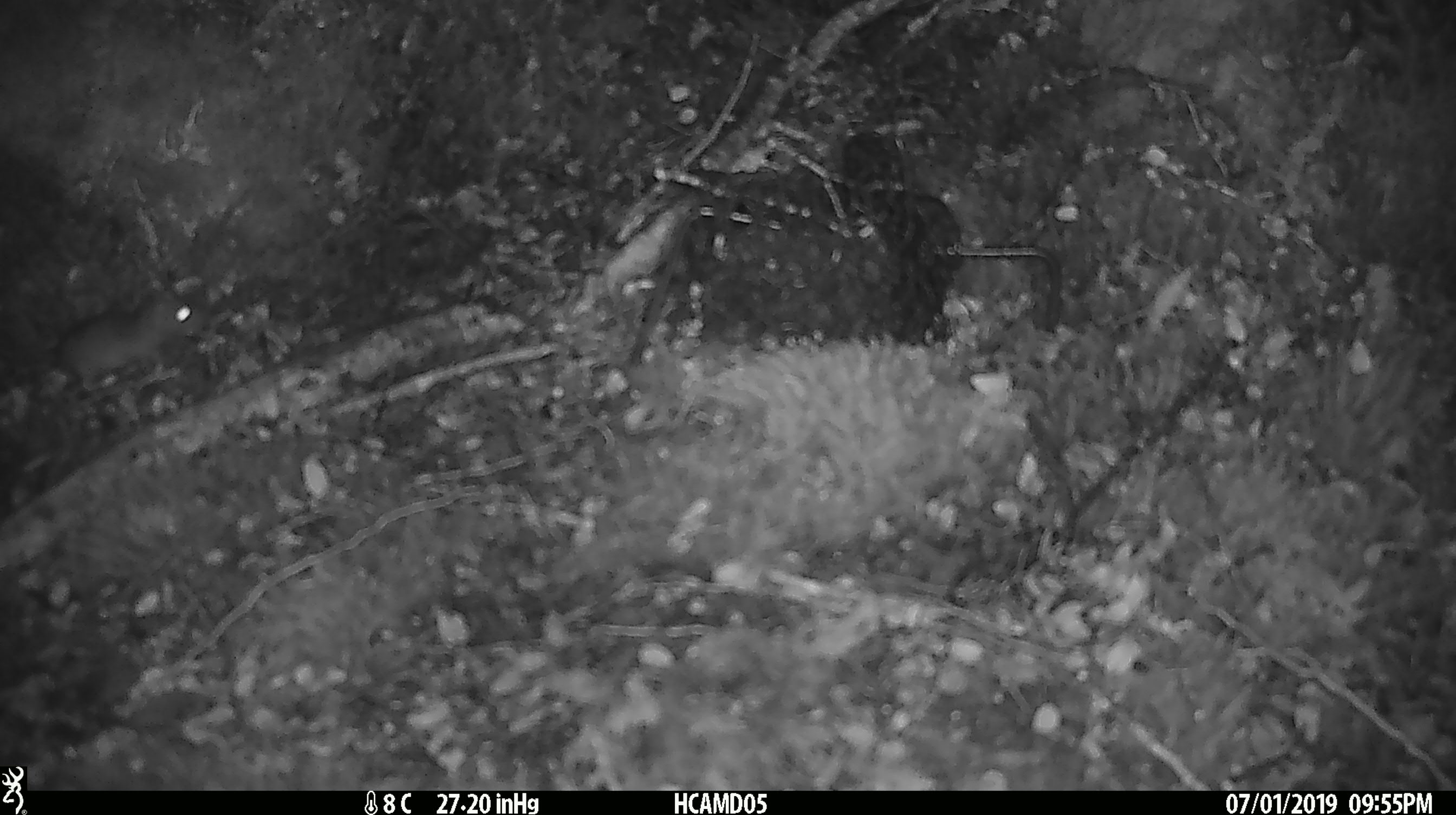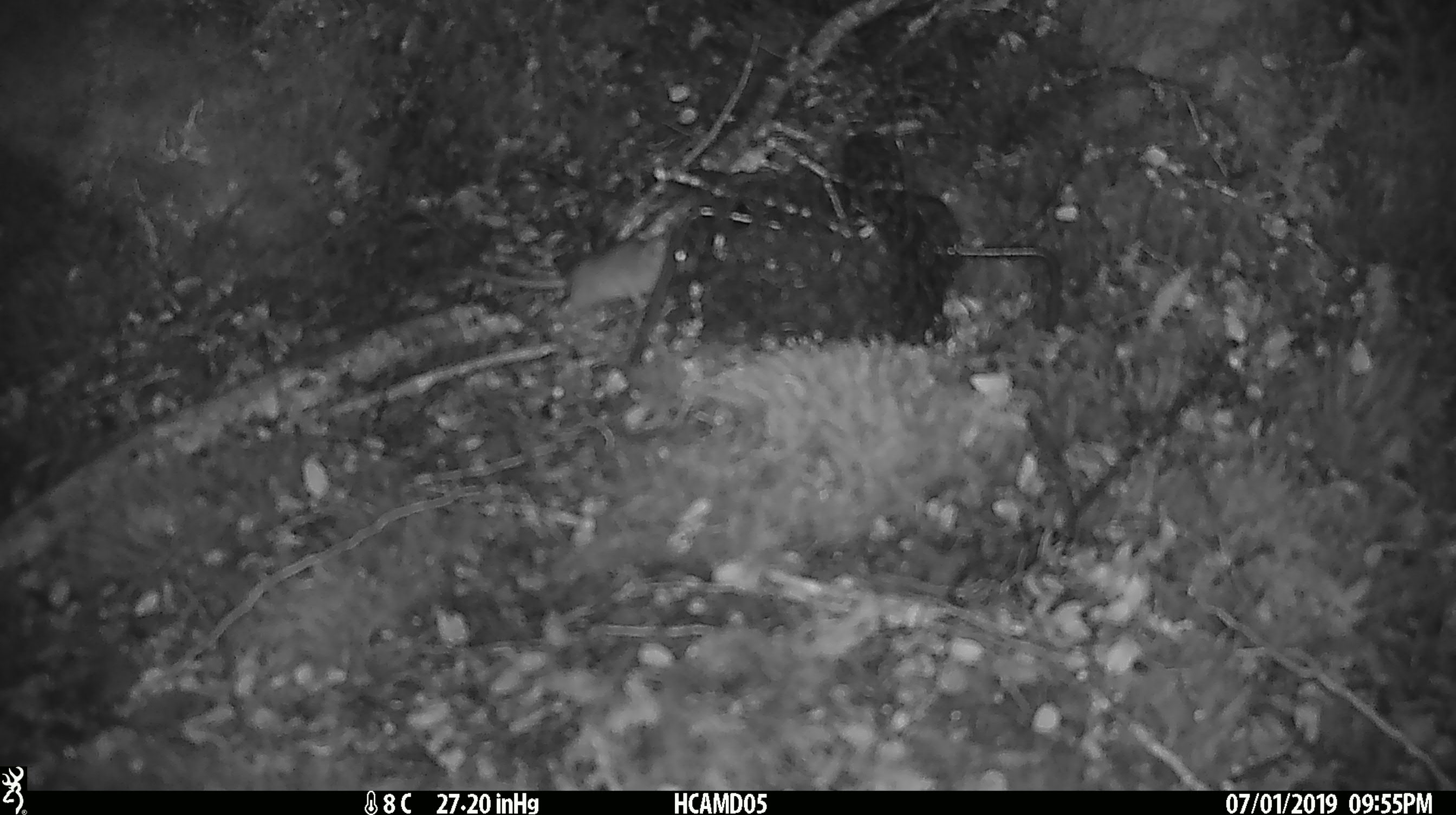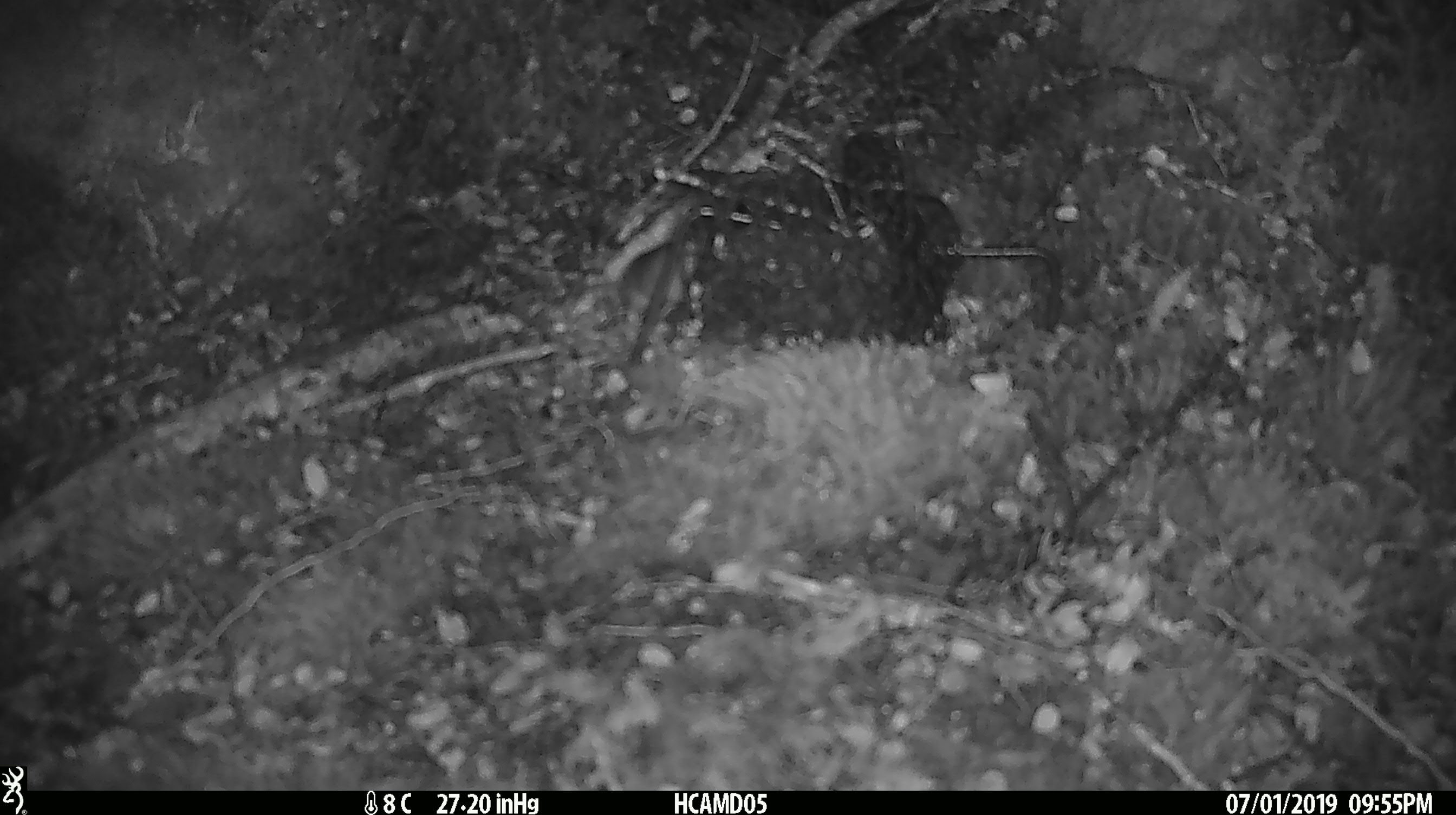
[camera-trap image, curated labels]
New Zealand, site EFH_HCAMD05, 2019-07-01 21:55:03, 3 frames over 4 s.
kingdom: Animalia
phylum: Chordata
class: Mammalia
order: Rodentia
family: Muridae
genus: Mus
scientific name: Mus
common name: mouse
Mouse (Mus).